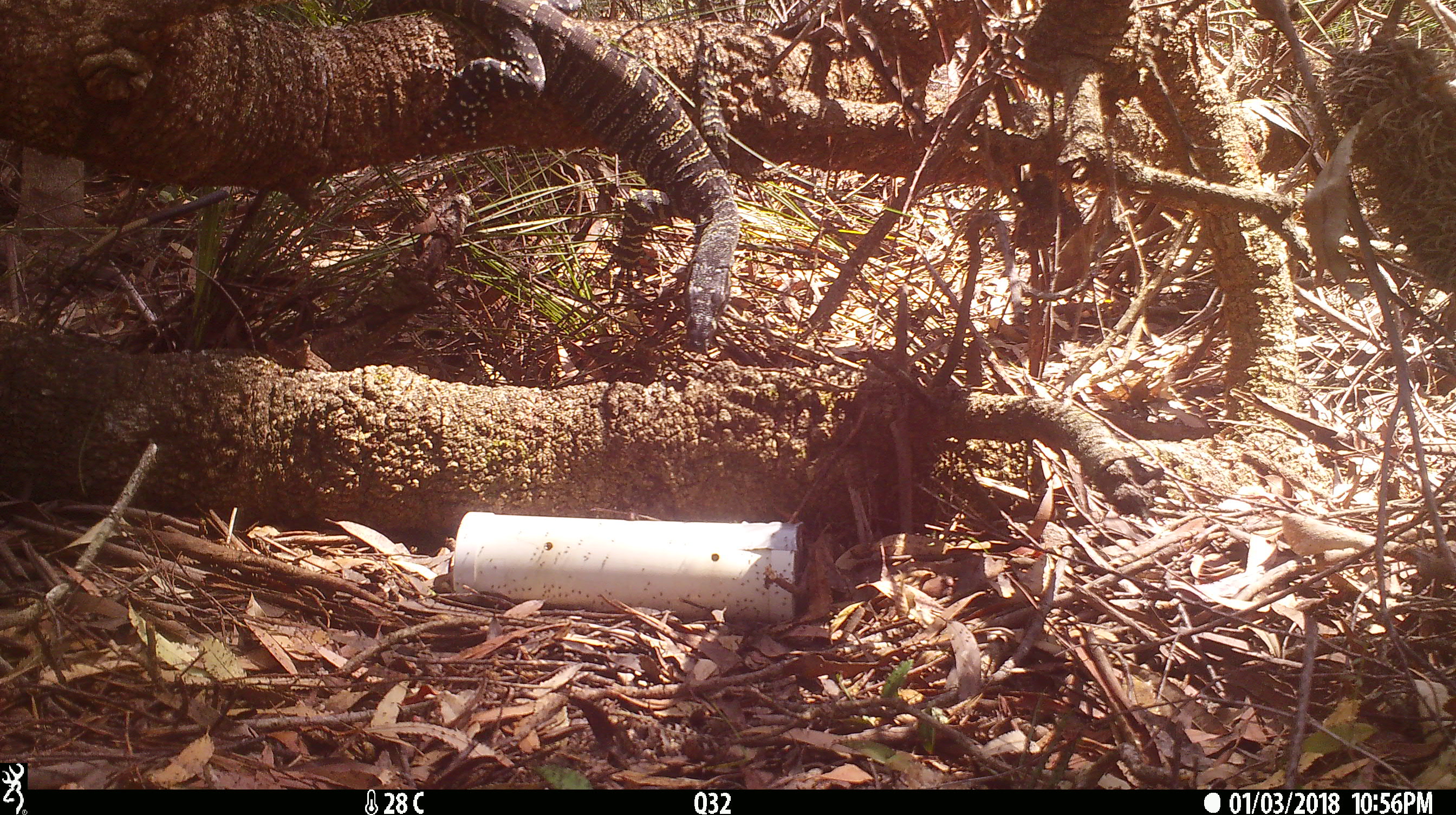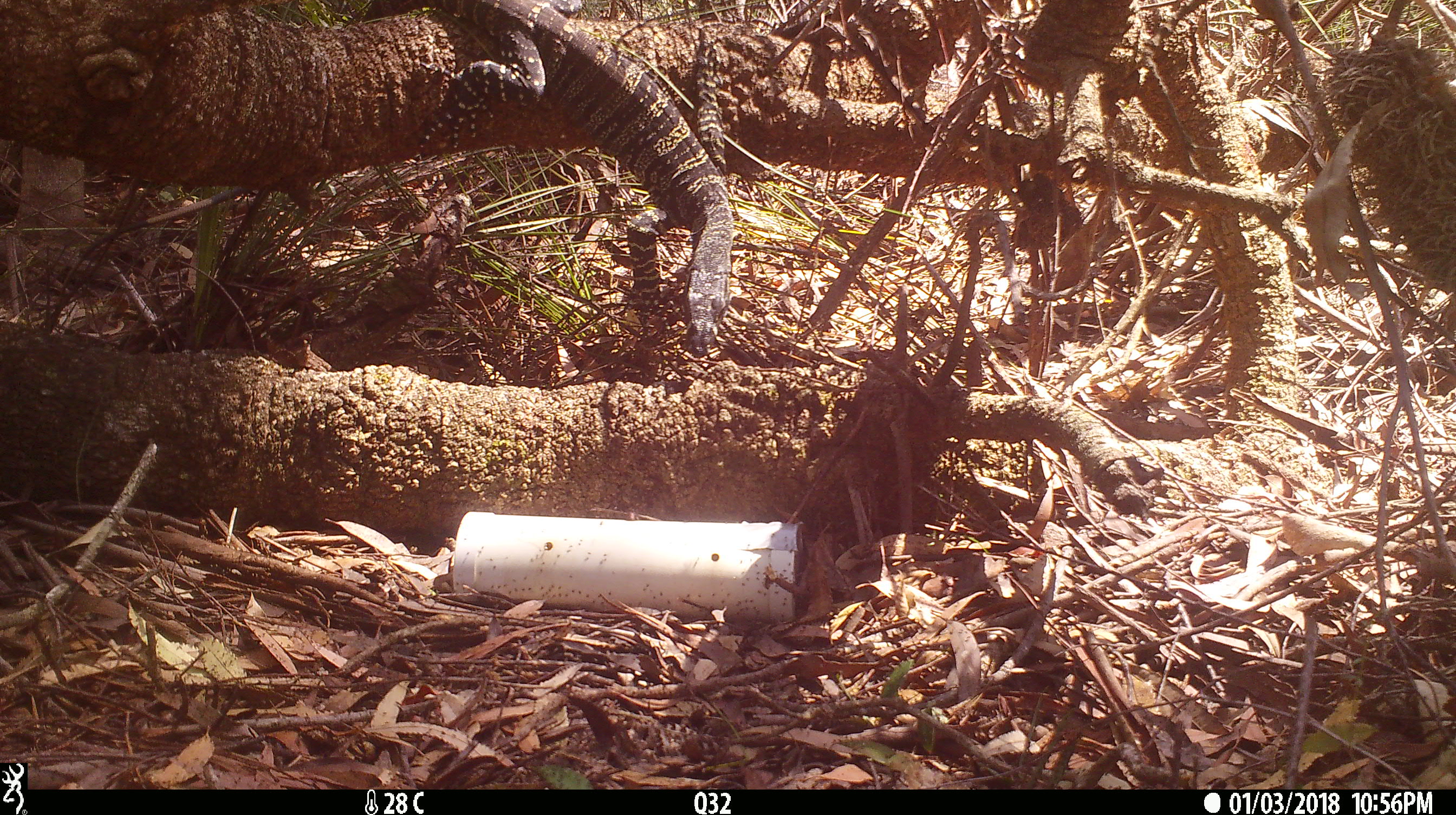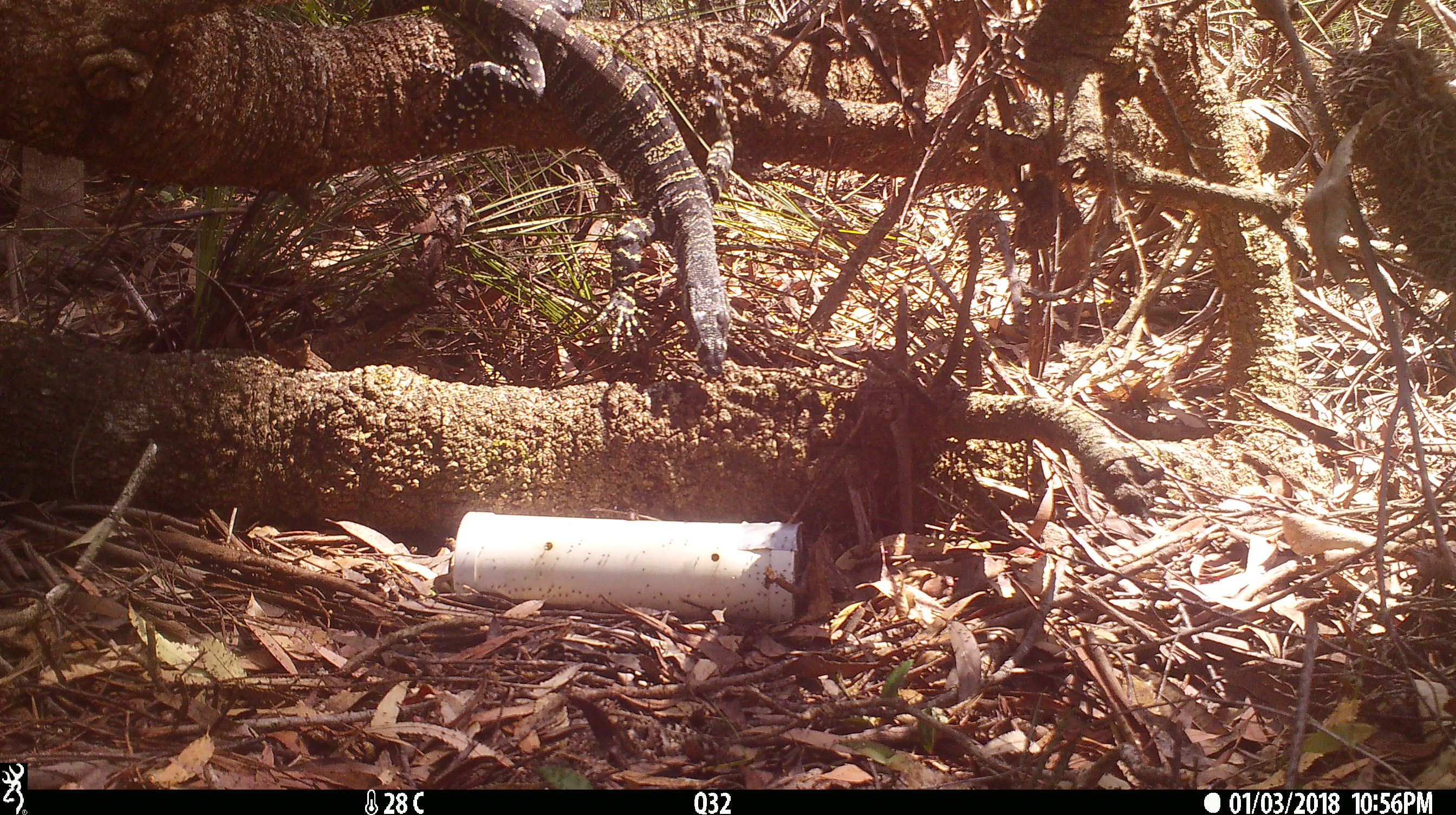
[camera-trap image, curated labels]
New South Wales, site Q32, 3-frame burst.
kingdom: Animalia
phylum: Chordata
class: Reptilia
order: Squamata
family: Varanidae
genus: Varanus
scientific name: Varanus varius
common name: lace monitor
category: goanna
Goanna (lace monitor) (Varanus varius).